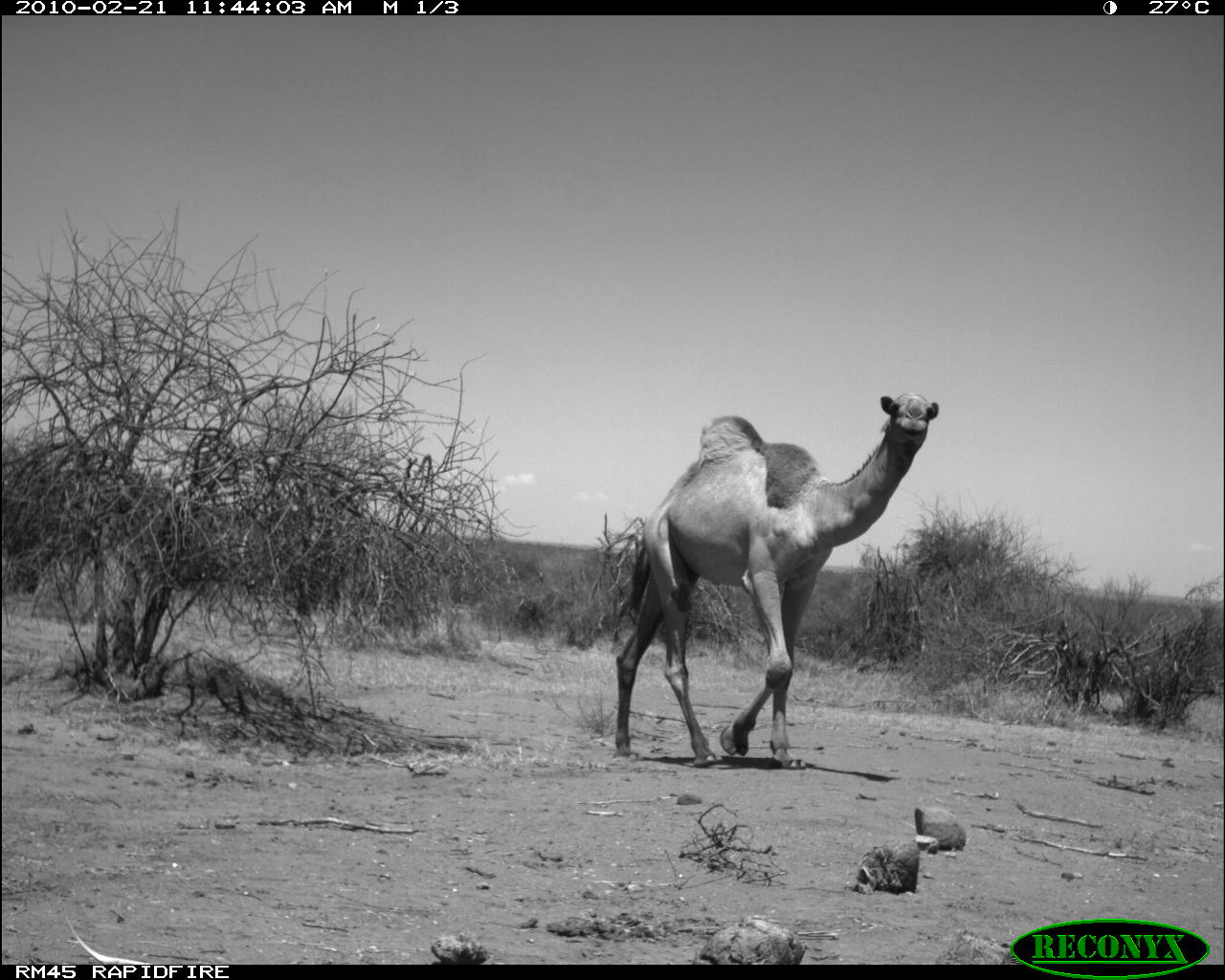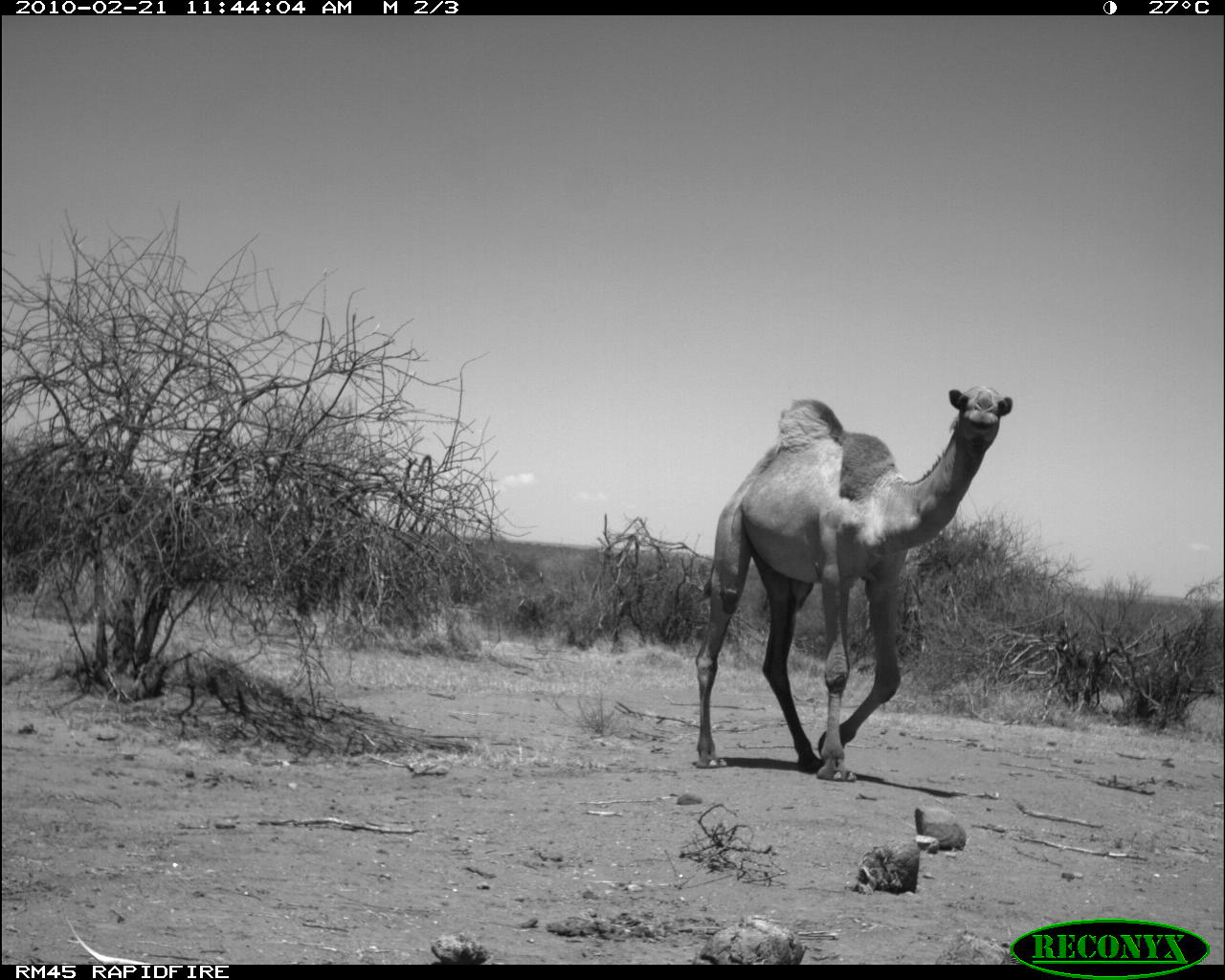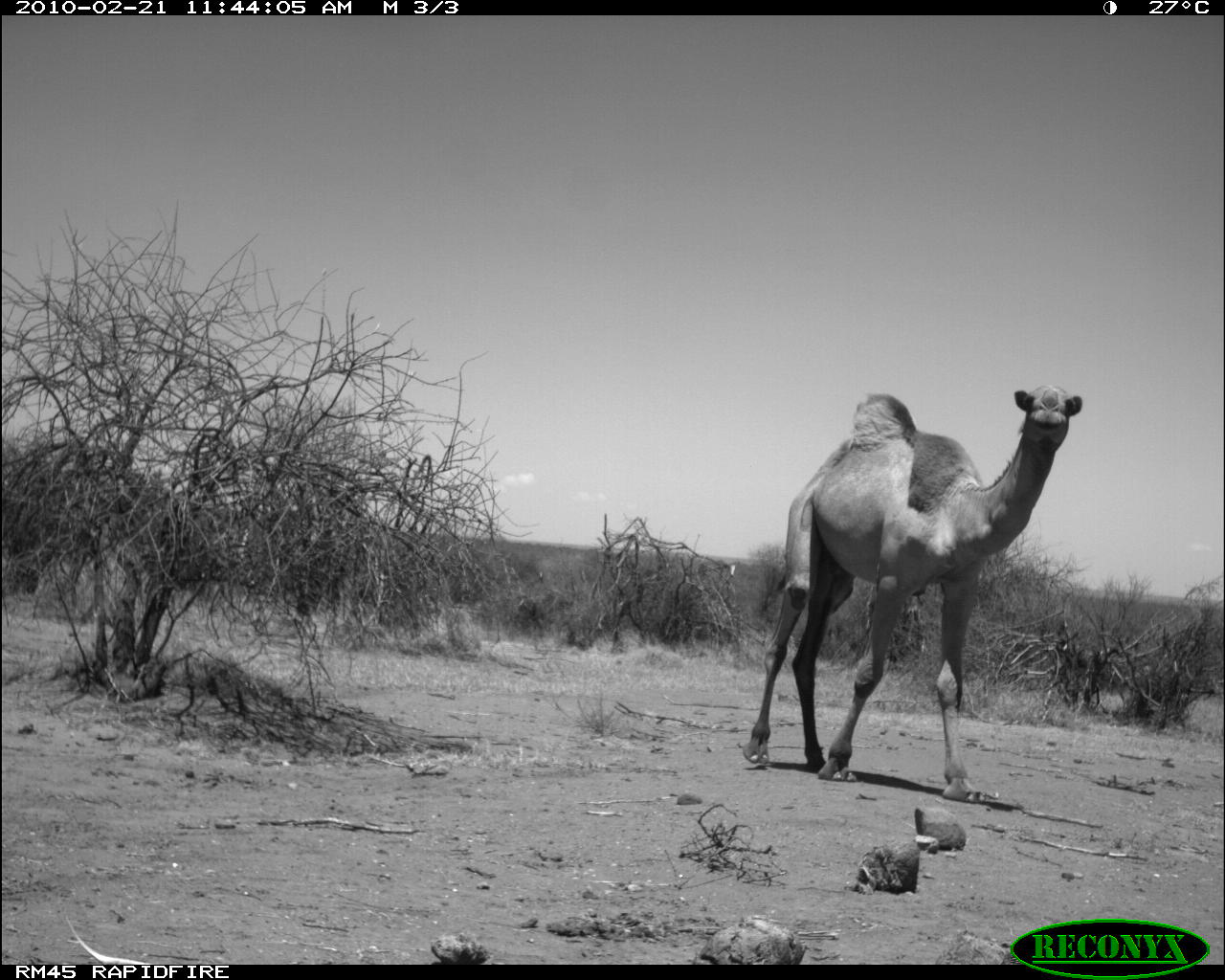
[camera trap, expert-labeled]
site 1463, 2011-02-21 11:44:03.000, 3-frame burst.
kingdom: Animalia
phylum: Chordata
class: Mammalia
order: Artiodactyla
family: Bovidae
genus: Madoqua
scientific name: Madoqua guentheri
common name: günther's dik-dik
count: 1